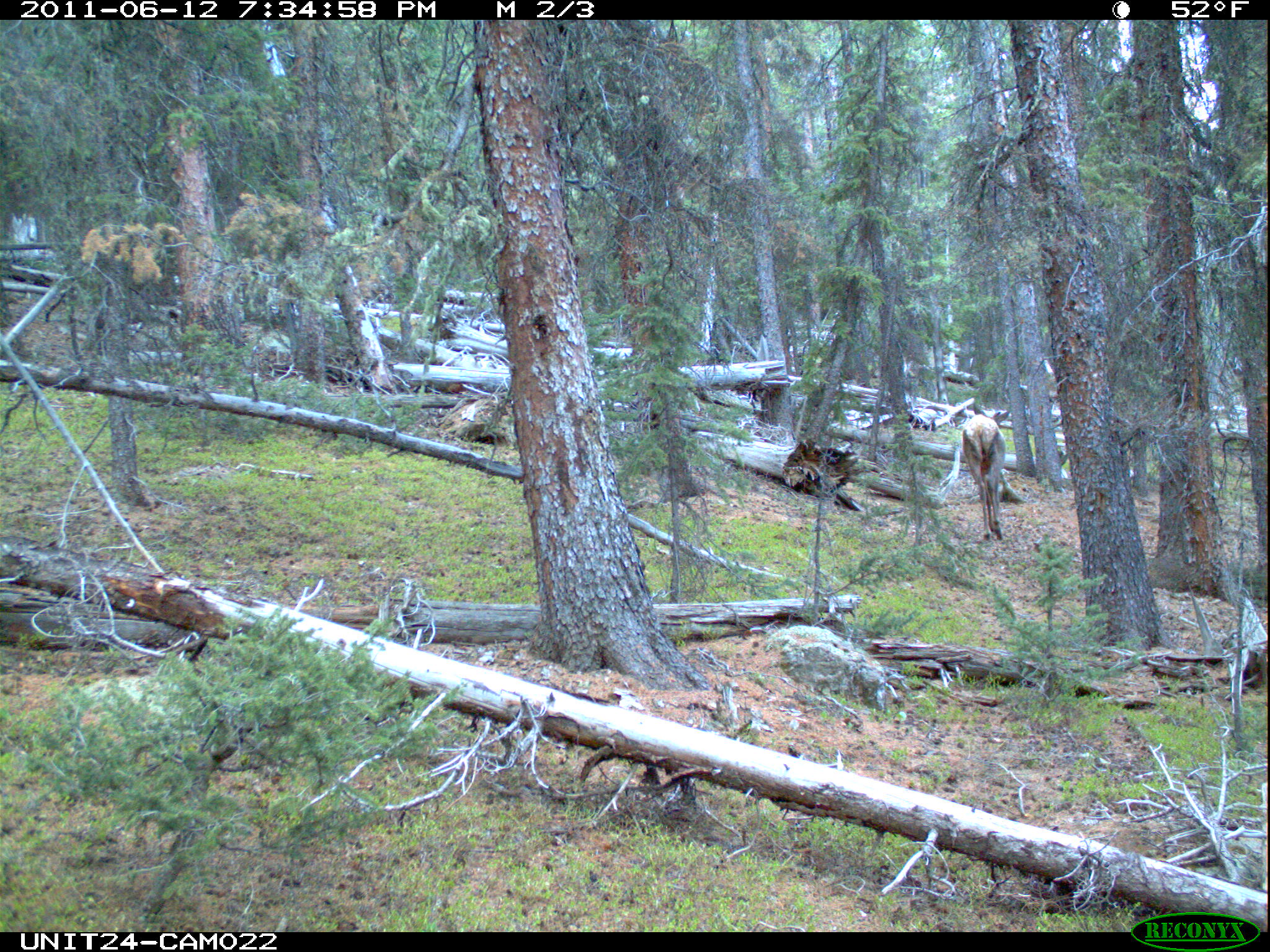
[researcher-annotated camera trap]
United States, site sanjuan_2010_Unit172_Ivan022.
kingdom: Animalia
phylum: Chordata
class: Mammalia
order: Artiodactyla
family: Cervidae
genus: Cervus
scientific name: Cervus elaphus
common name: red deer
Cervus elaphus (red deer).